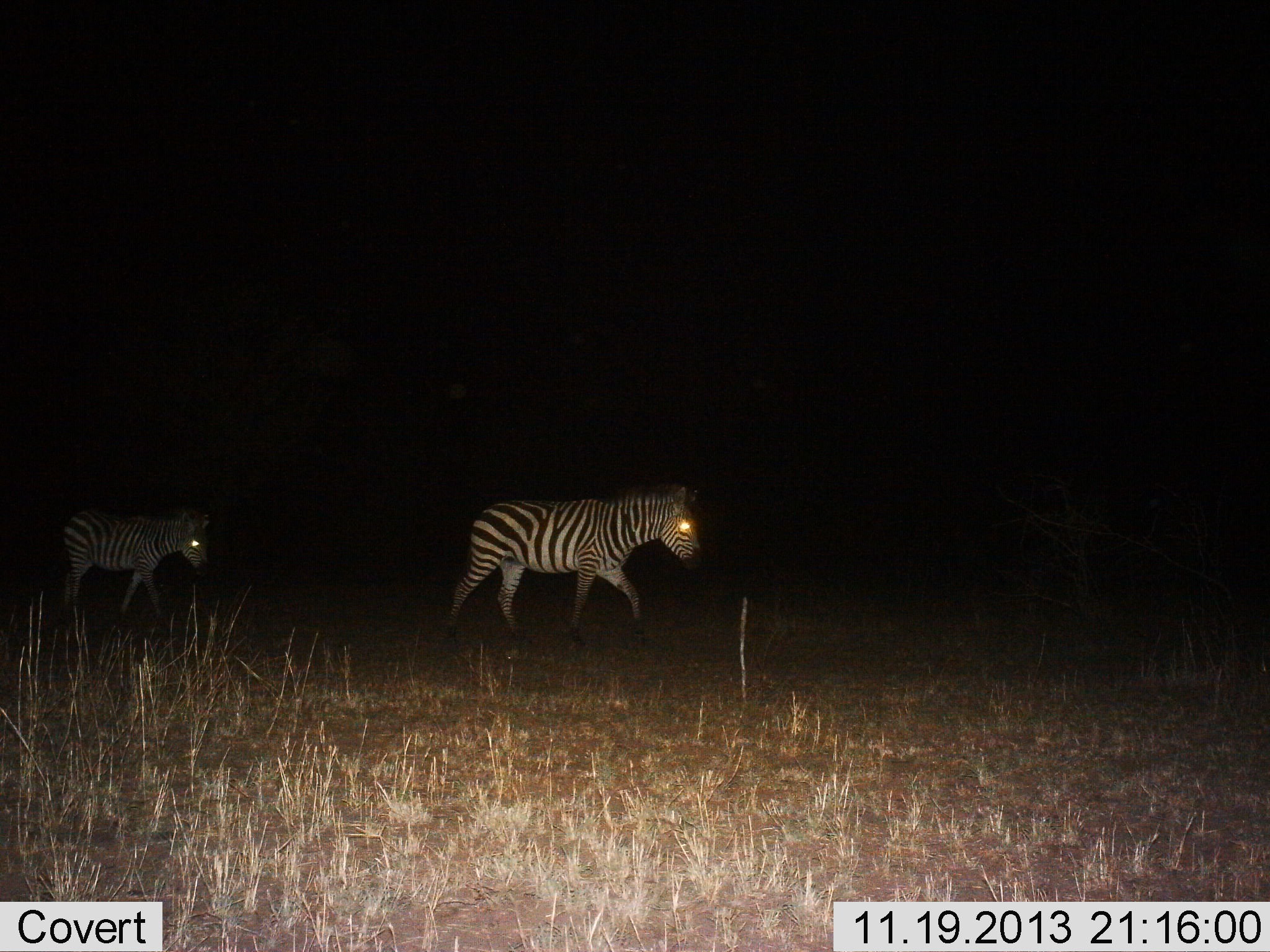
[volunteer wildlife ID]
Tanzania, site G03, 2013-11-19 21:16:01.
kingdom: Animalia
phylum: Chordata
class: Mammalia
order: Perissodactyla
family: Equidae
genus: Equus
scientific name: Equus quagga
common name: plains zebra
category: zebra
Zebra (plains zebra) (Equus quagga), count 2. Behavior (volunteer vote fractions): standing 0%, resting 0%, moving 100%, interacting 0%. Young present (vote fraction): 10%. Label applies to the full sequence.